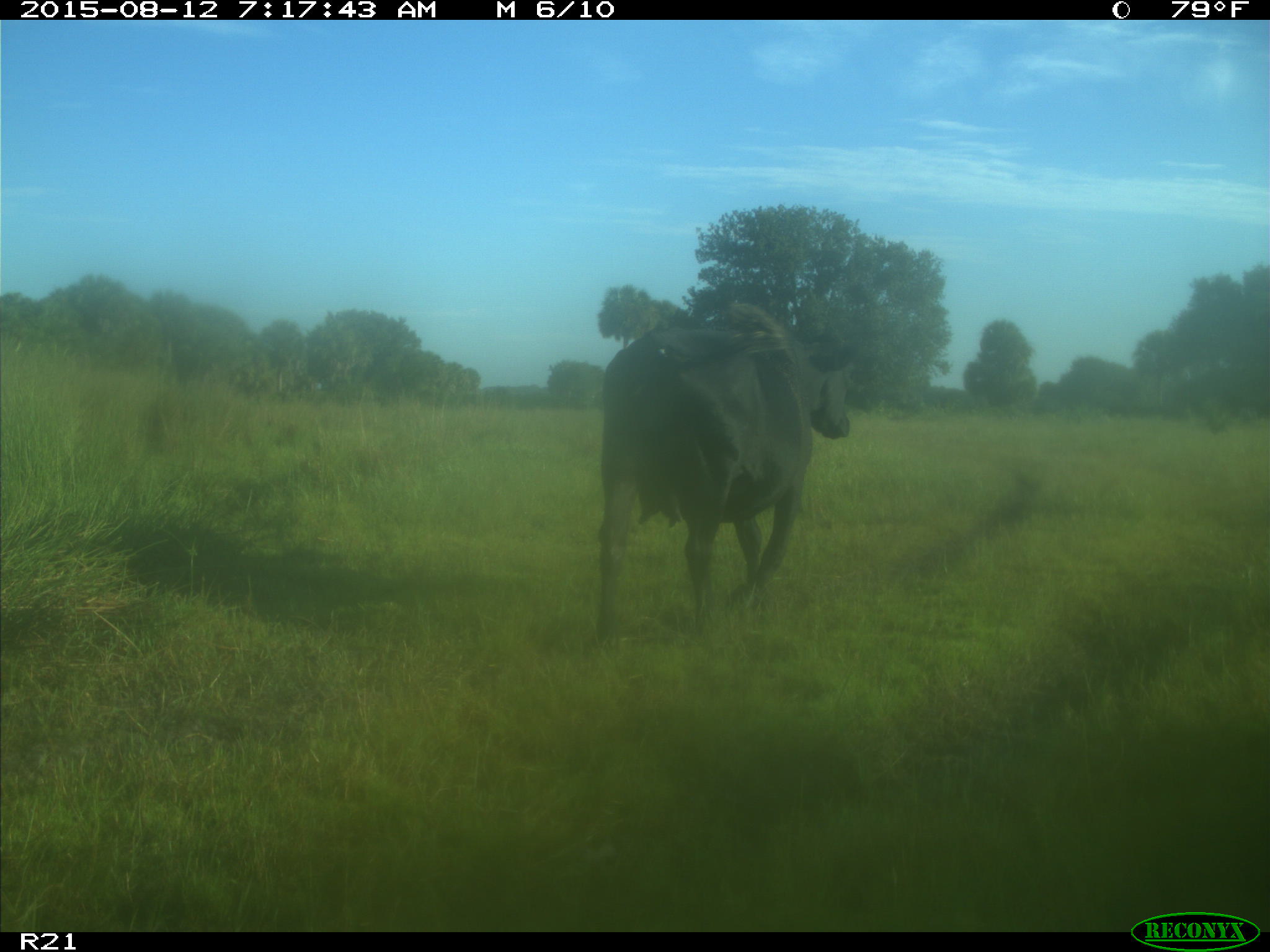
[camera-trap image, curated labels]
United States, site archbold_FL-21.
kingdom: Animalia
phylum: Chordata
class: Mammalia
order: Artiodactyla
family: Bovidae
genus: Bos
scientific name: Bos taurus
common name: domestic cow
Bos taurus (domestic cow).